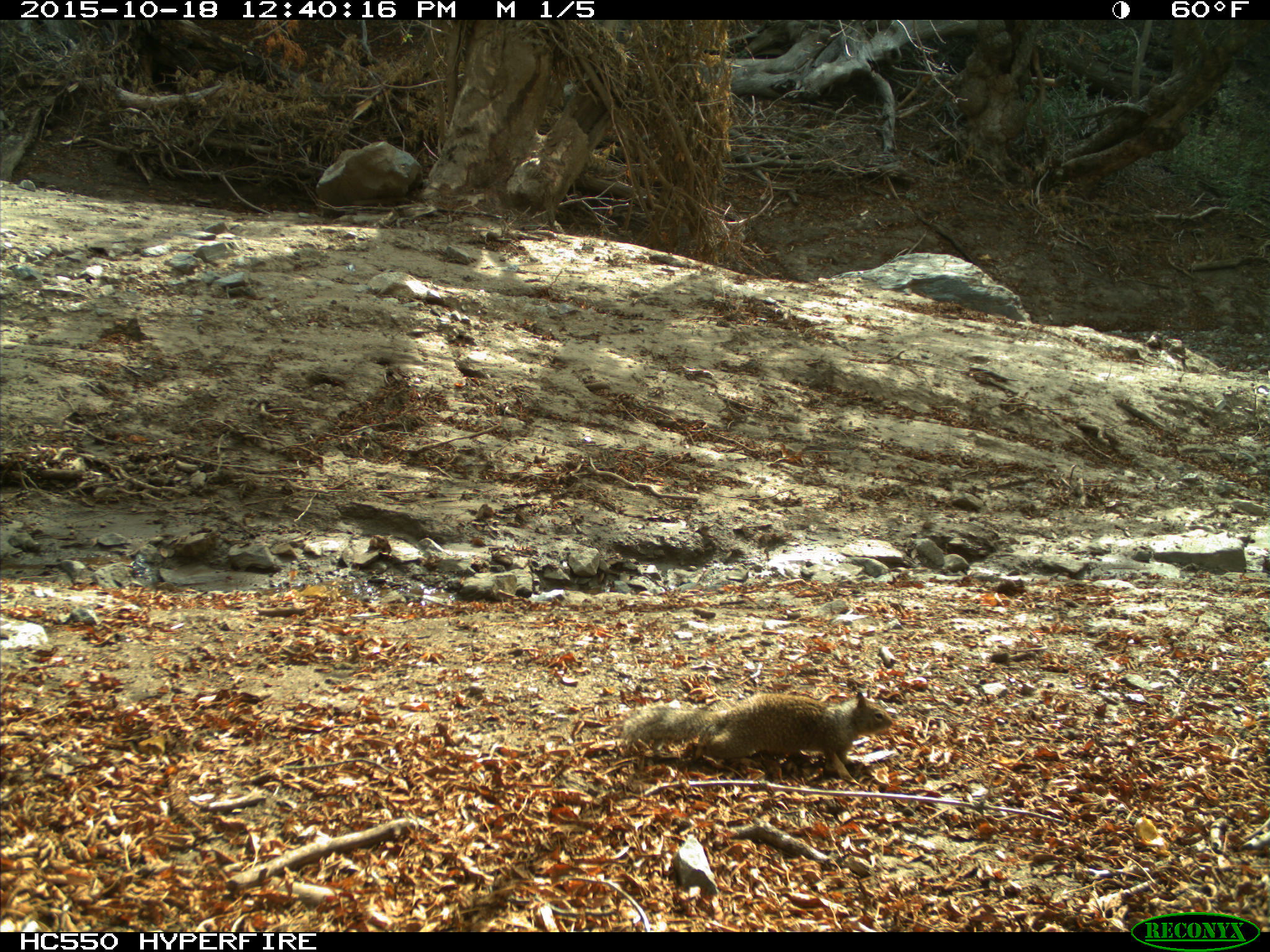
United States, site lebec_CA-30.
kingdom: Animalia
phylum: Chordata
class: Mammalia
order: Rodentia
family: Sciuridae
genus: Otospermophilus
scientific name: Otospermophilus beecheyi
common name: california ground squirrel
Otospermophilus beecheyi (california ground squirrel).